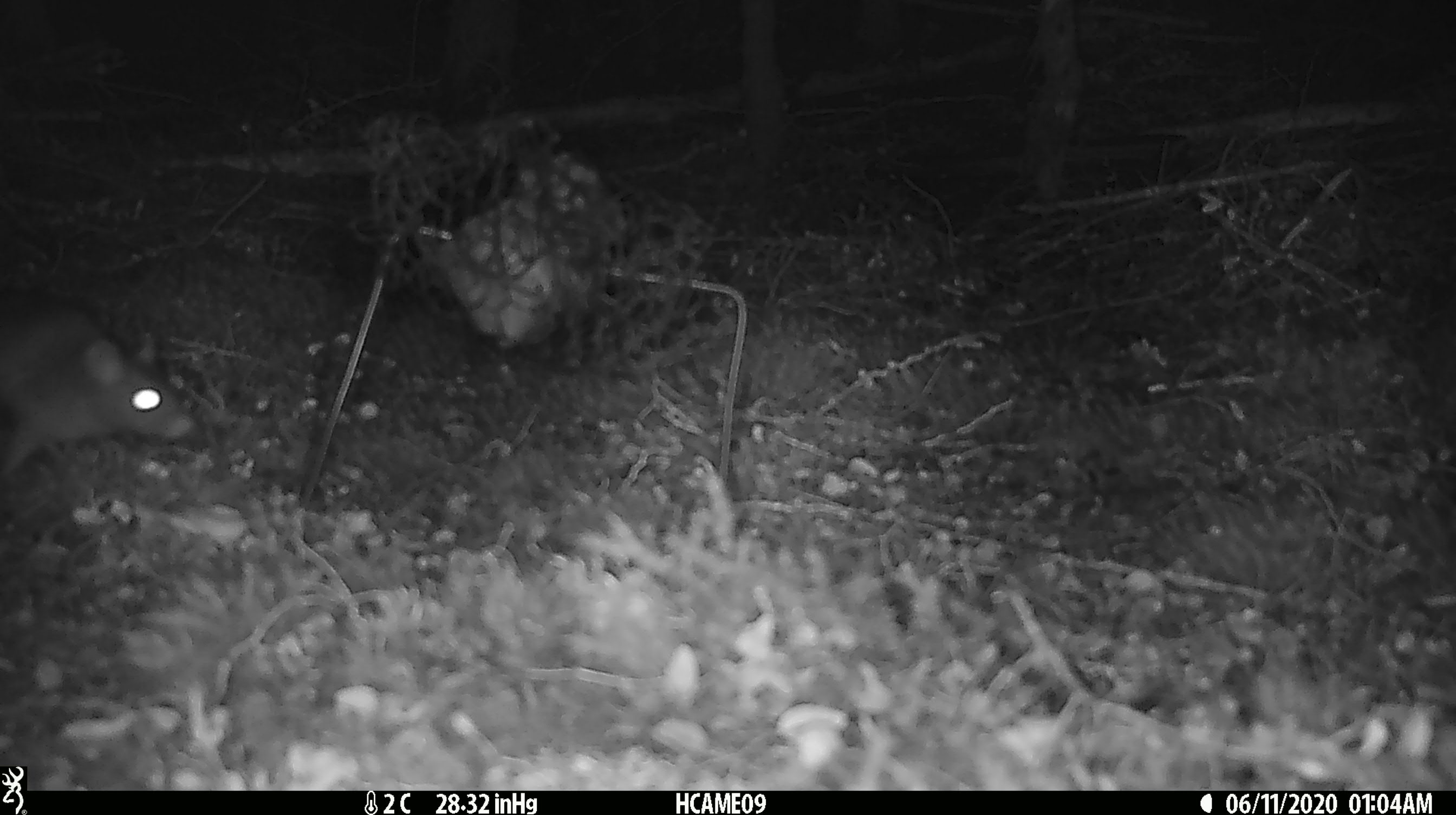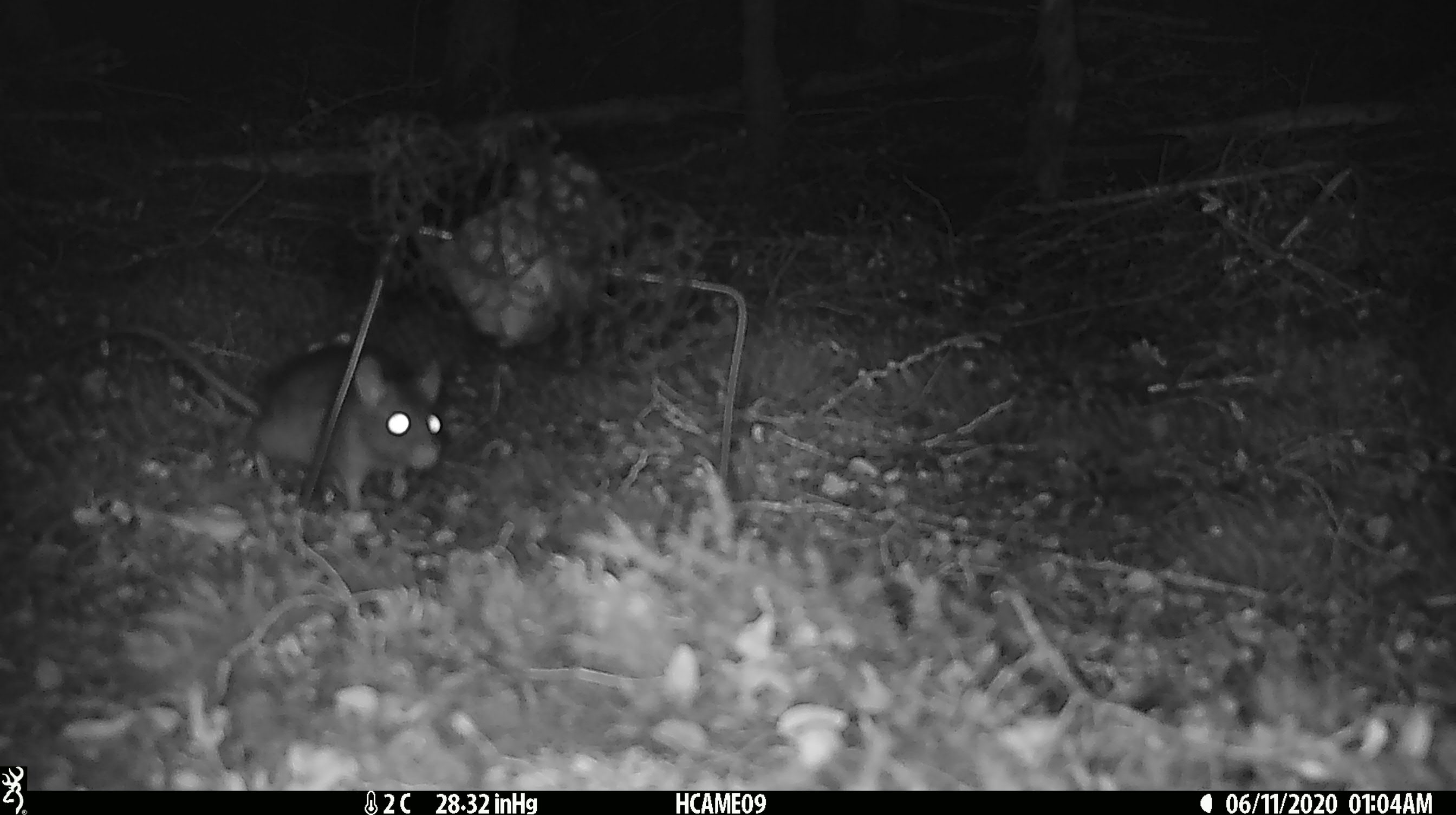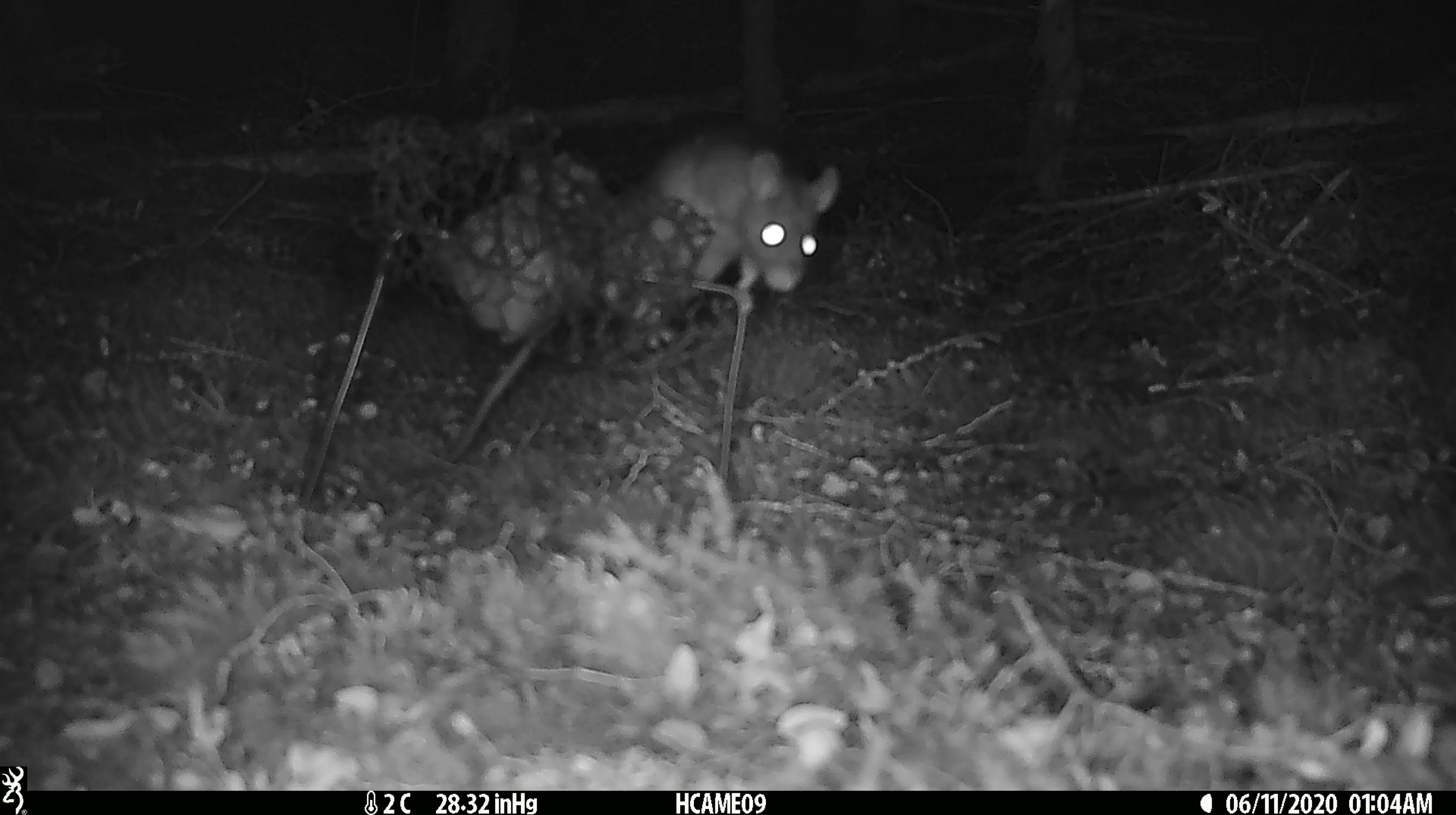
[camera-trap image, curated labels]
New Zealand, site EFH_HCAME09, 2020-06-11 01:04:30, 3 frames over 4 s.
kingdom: Animalia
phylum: Chordata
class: Mammalia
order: Rodentia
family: Muridae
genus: Rattus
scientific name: Rattus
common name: rat